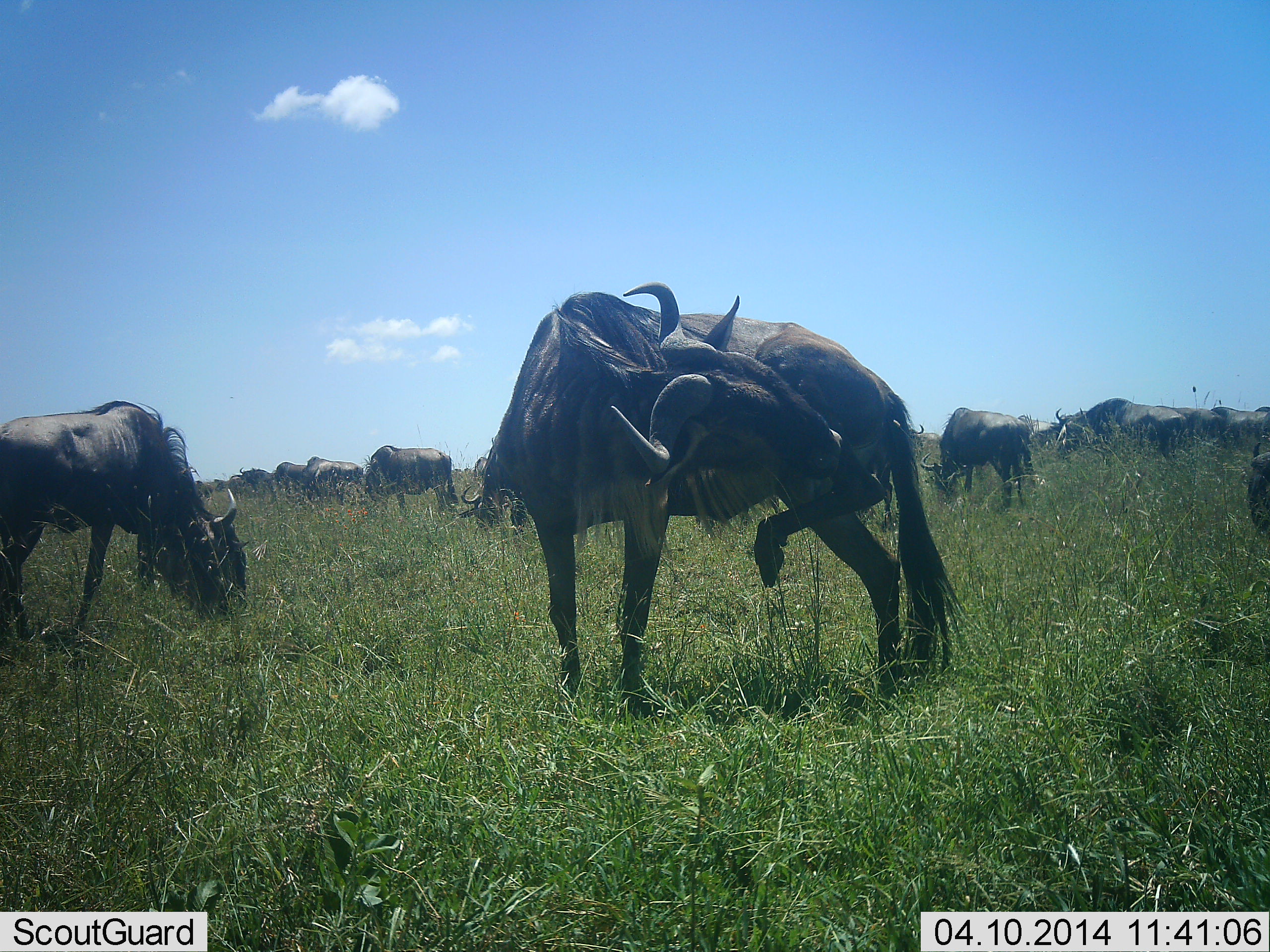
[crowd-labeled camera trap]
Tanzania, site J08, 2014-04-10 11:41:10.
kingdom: Animalia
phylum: Chordata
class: Mammalia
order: Artiodactyla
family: Bovidae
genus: Connochaetes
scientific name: Connochaetes taurinus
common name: blue wildebeest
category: wildebeest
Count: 11-50.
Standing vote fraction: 82%.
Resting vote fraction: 0%.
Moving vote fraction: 18%.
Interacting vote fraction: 9%.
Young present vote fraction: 0%.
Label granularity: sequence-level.